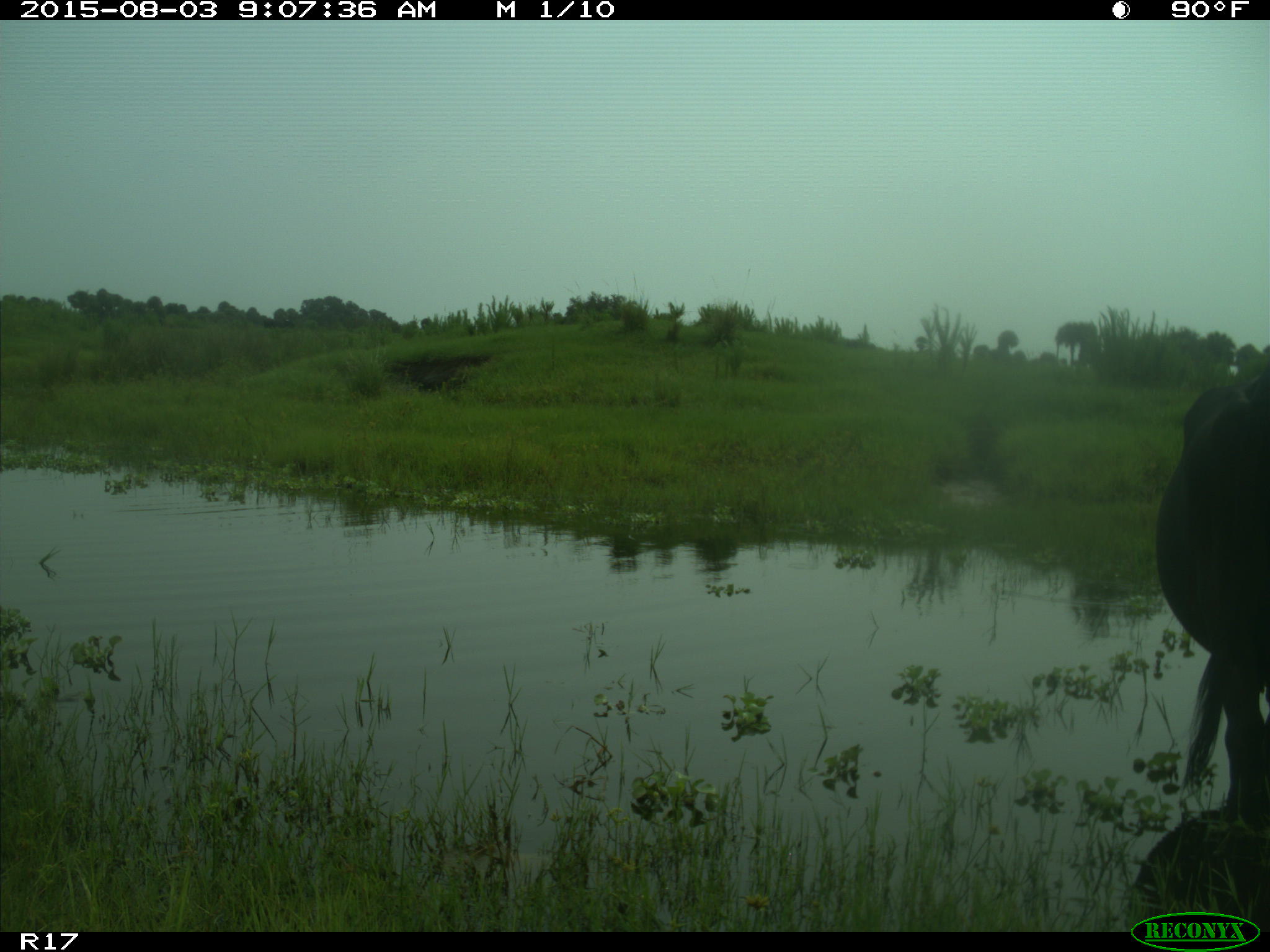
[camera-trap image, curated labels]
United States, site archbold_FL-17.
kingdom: Animalia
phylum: Chordata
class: Mammalia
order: Artiodactyla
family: Bovidae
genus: Bos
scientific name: Bos taurus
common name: domestic cow